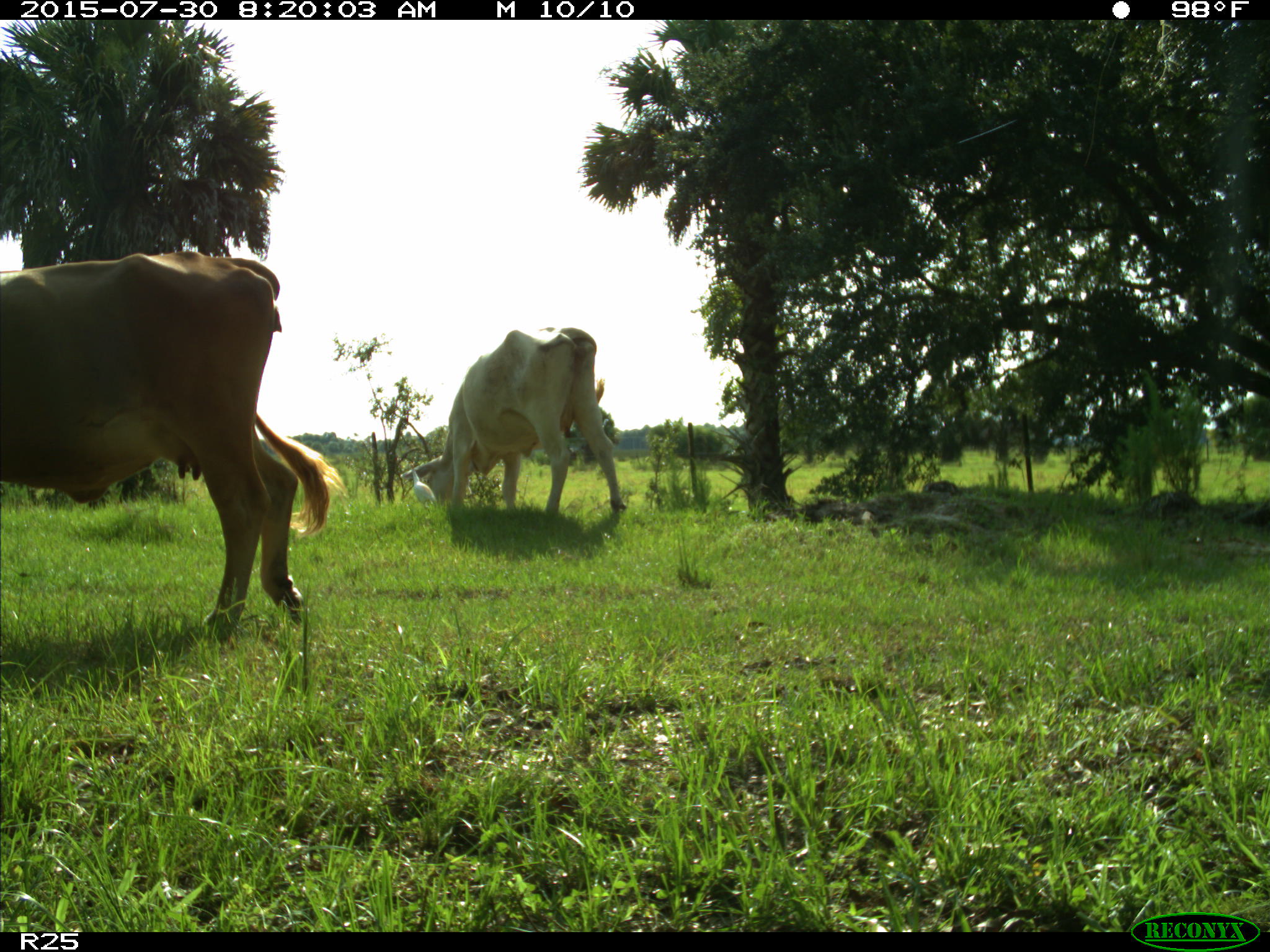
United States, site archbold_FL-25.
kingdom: Animalia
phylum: Chordata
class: Mammalia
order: Artiodactyla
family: Bovidae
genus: Bos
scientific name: Bos taurus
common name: domestic cow